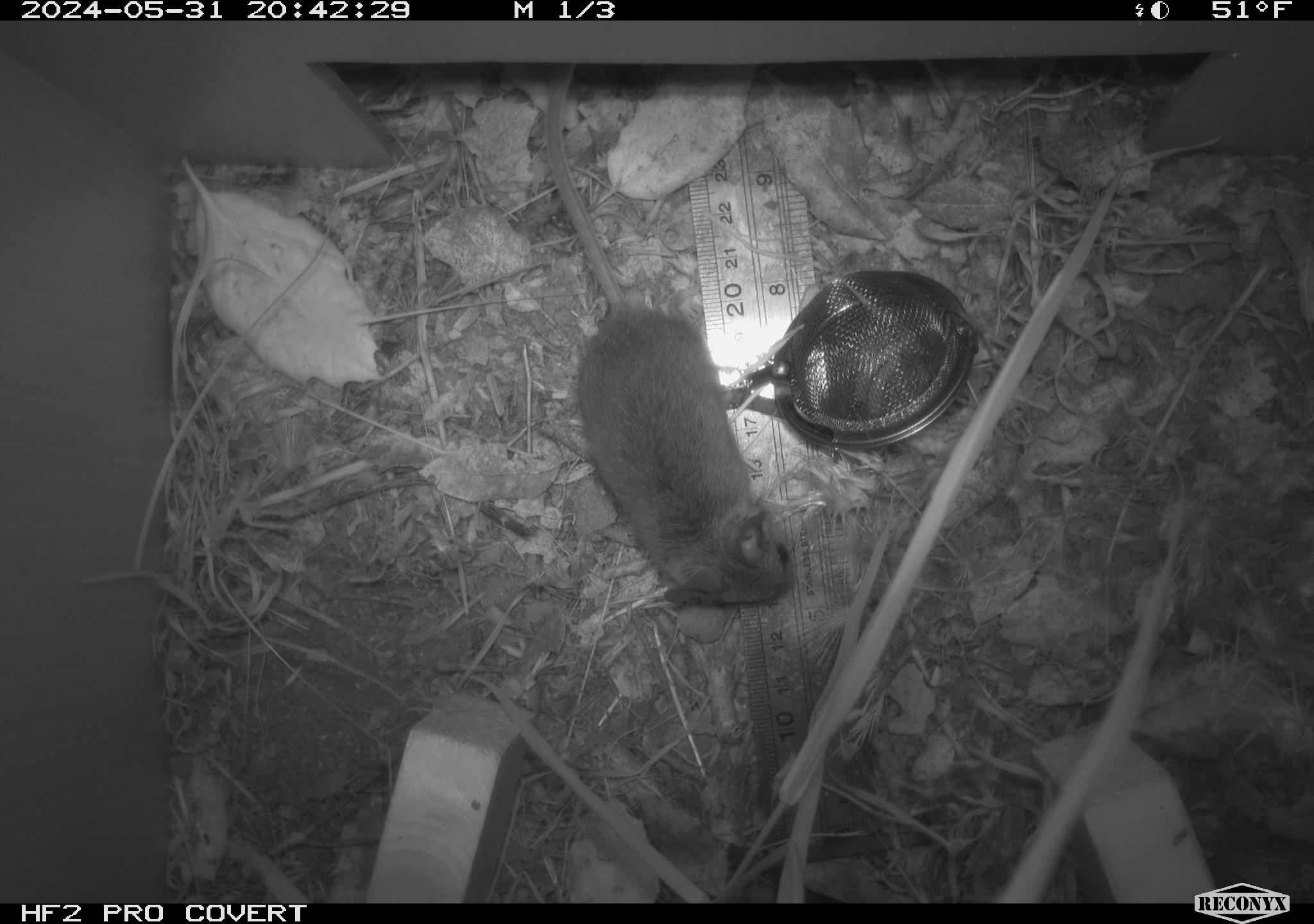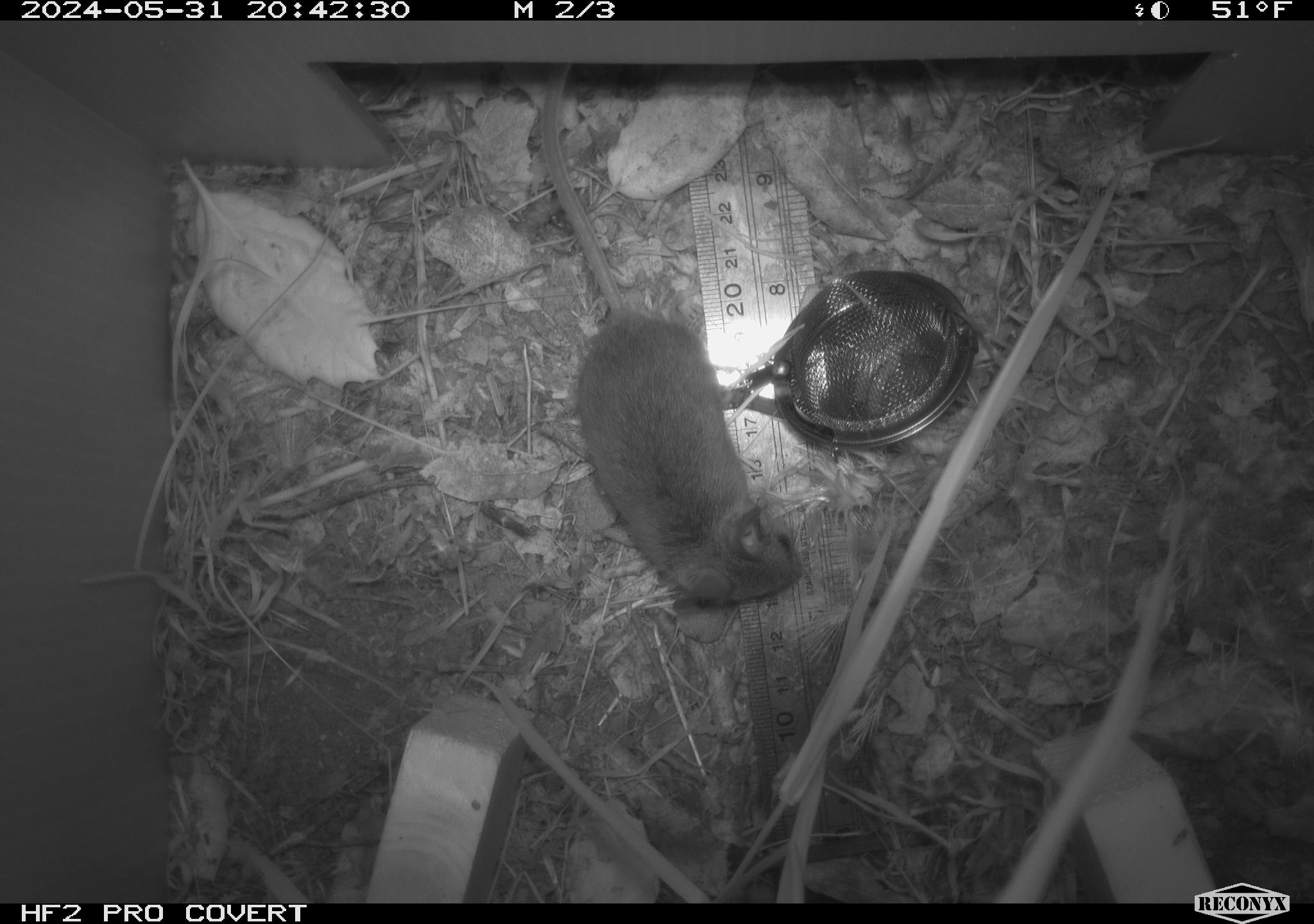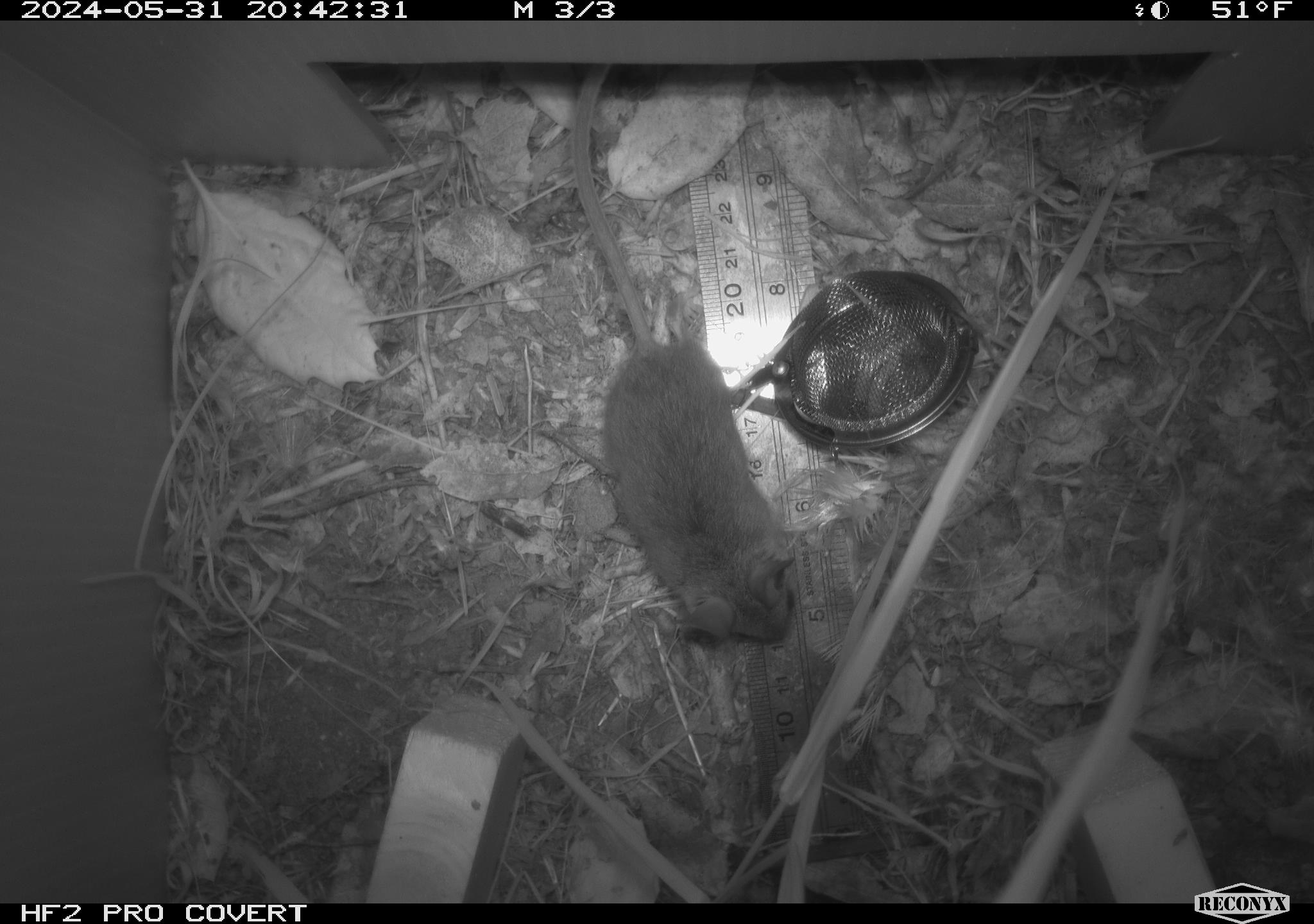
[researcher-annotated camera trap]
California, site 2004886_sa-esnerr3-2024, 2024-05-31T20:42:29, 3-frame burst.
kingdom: Animalia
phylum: Chordata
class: Mammalia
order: Rodentia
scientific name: Rodentia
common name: rodent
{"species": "rodent (Rodentia)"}